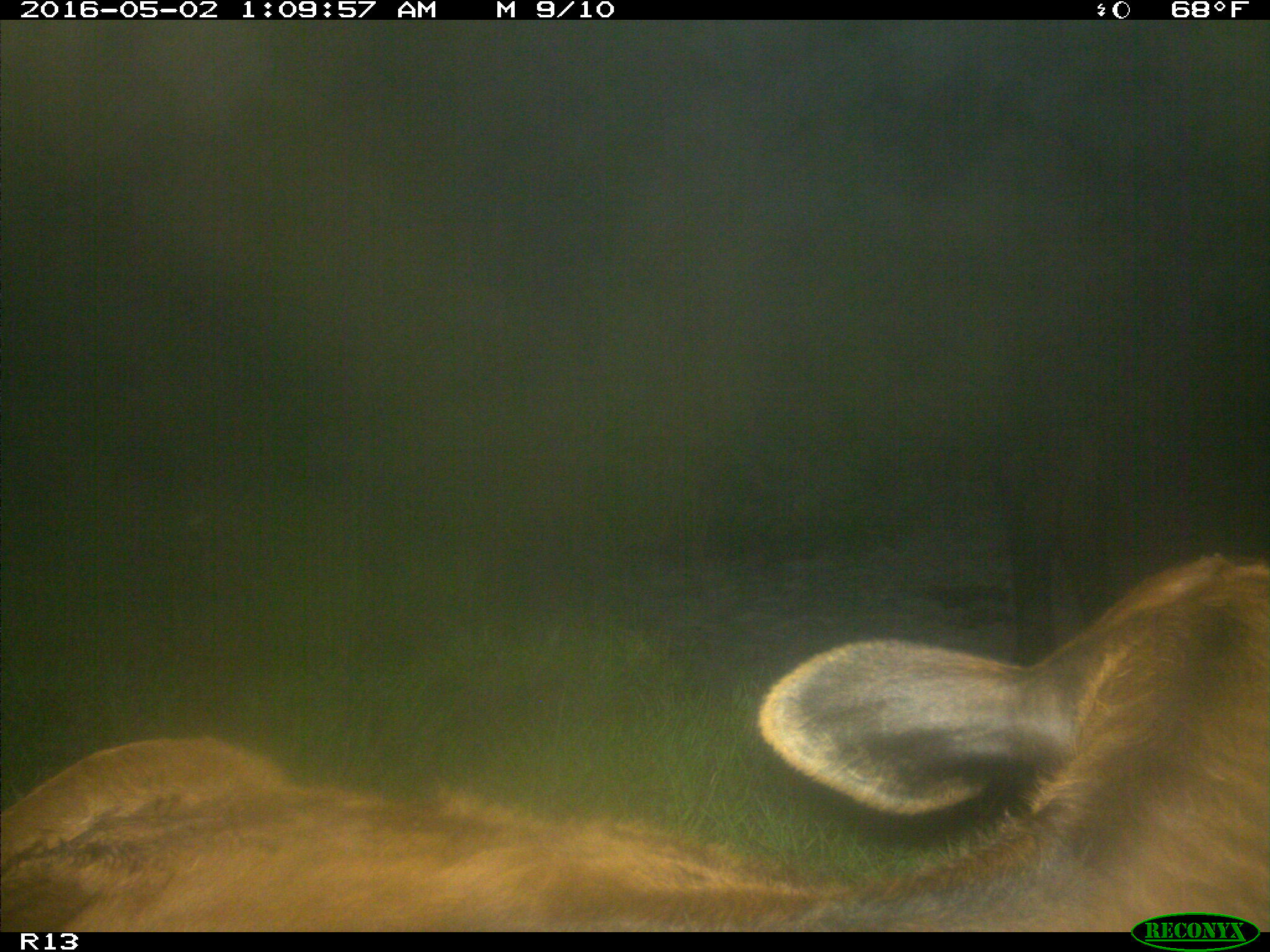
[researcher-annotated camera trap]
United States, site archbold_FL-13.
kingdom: Animalia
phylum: Chordata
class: Mammalia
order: Artiodactyla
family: Bovidae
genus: Bos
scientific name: Bos taurus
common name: domestic cow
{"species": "Bos taurus (domestic cow)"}